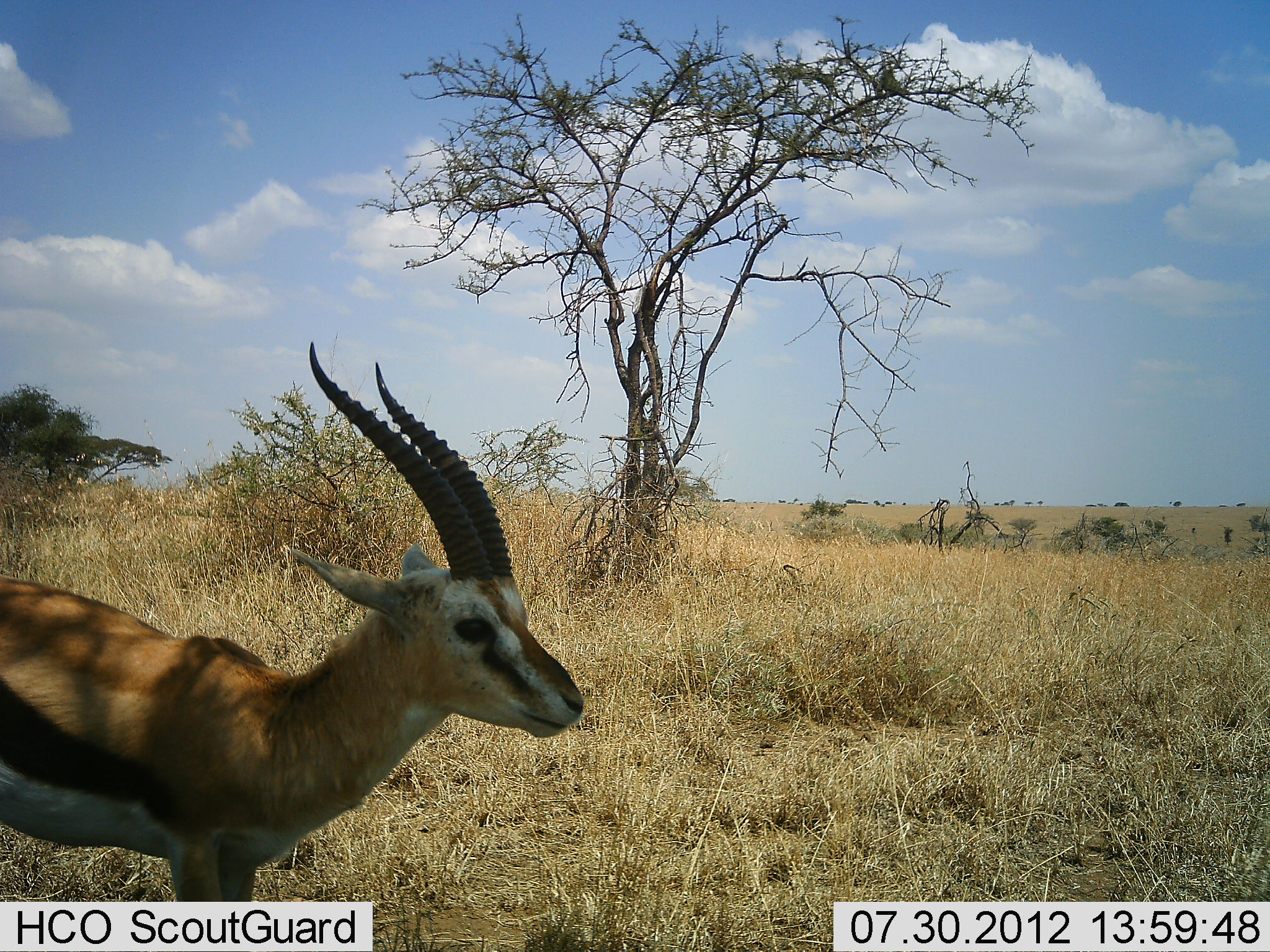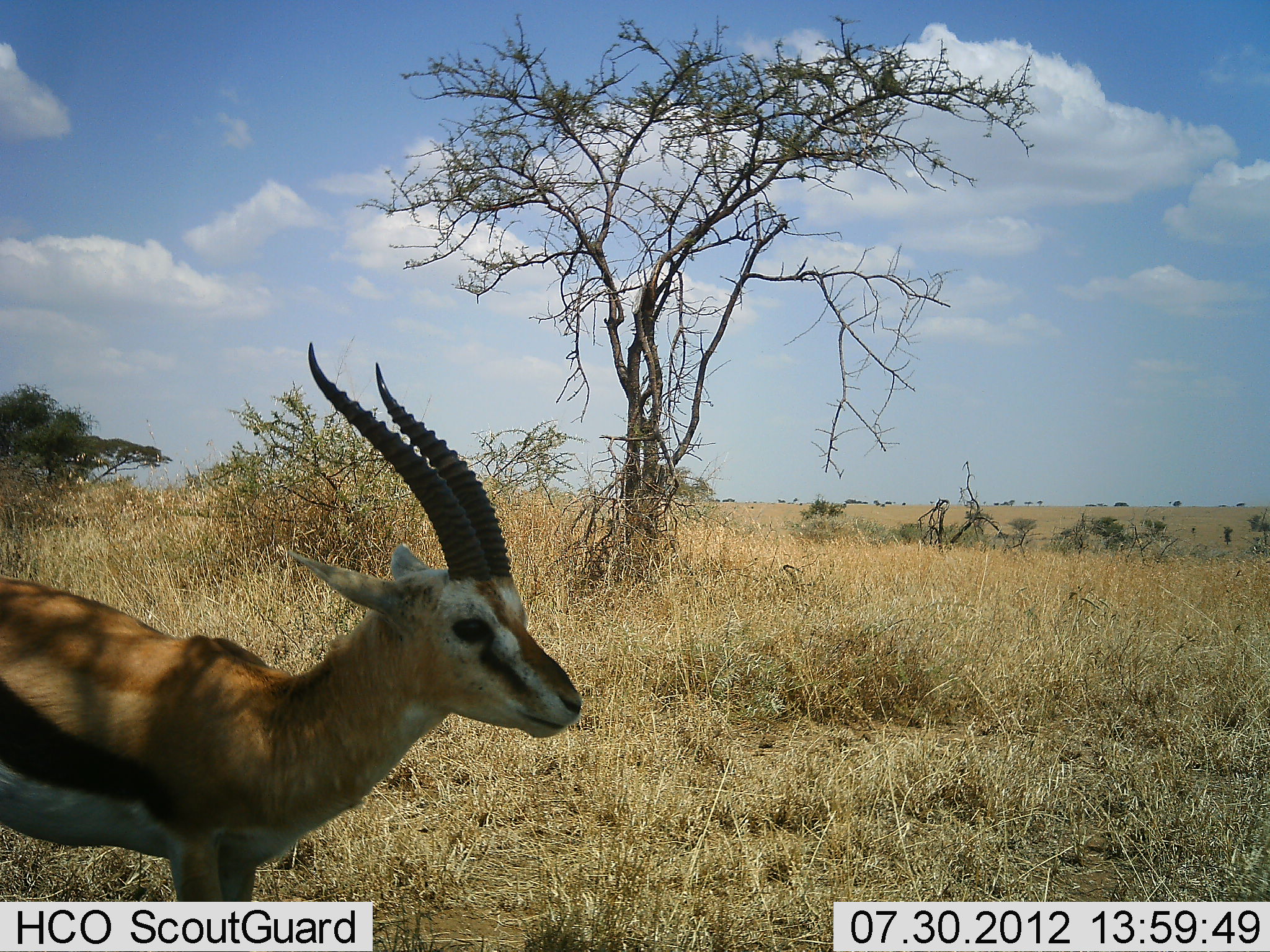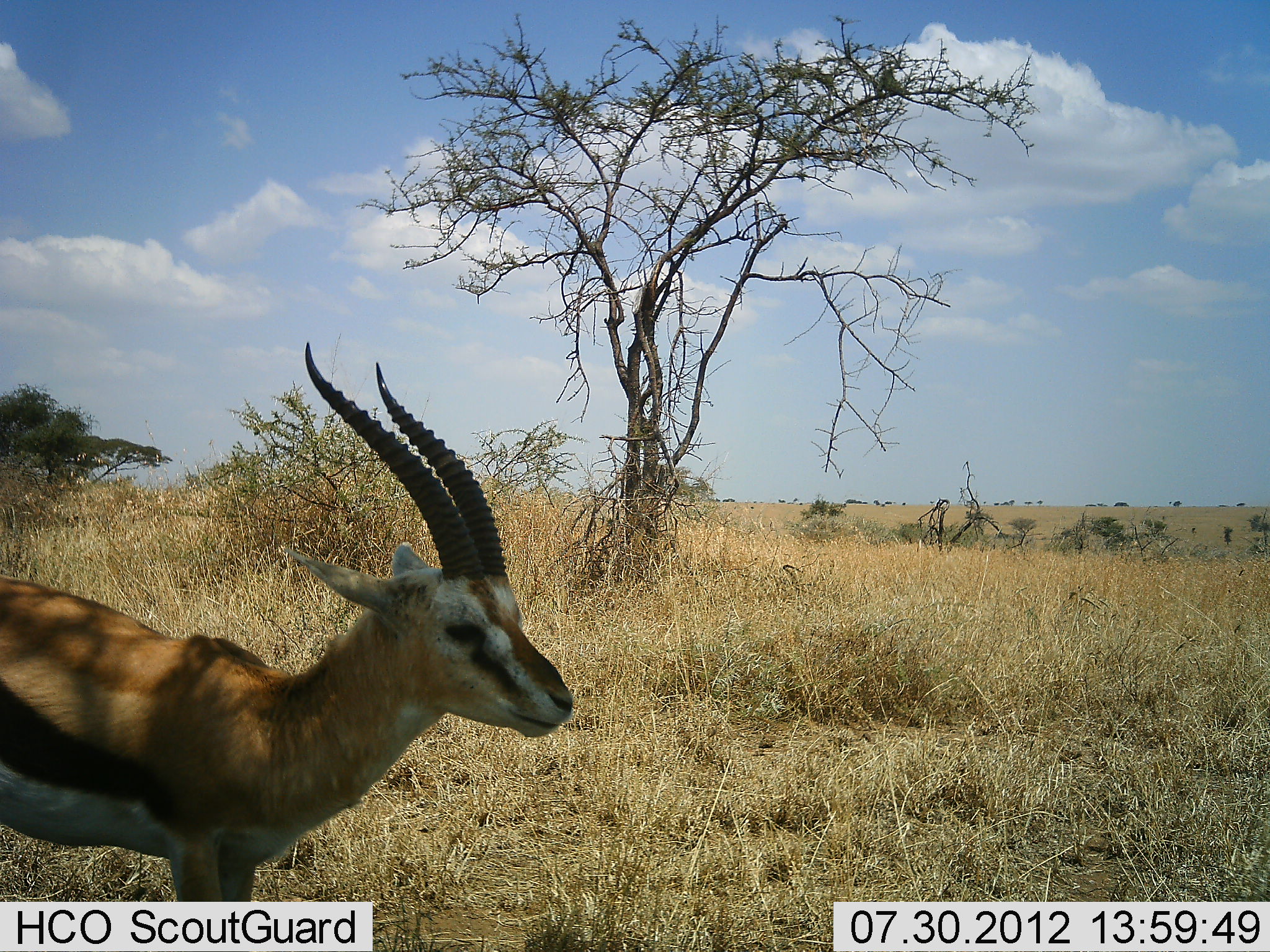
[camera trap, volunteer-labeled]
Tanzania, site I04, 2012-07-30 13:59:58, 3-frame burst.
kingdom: Animalia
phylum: Chordata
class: Mammalia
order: Artiodactyla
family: Bovidae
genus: Eudorcas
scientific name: Eudorcas thomsonii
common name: thomson's gazelle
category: gazellethomsons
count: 1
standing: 100%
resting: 0%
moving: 0%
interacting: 0%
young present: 0%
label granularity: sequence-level